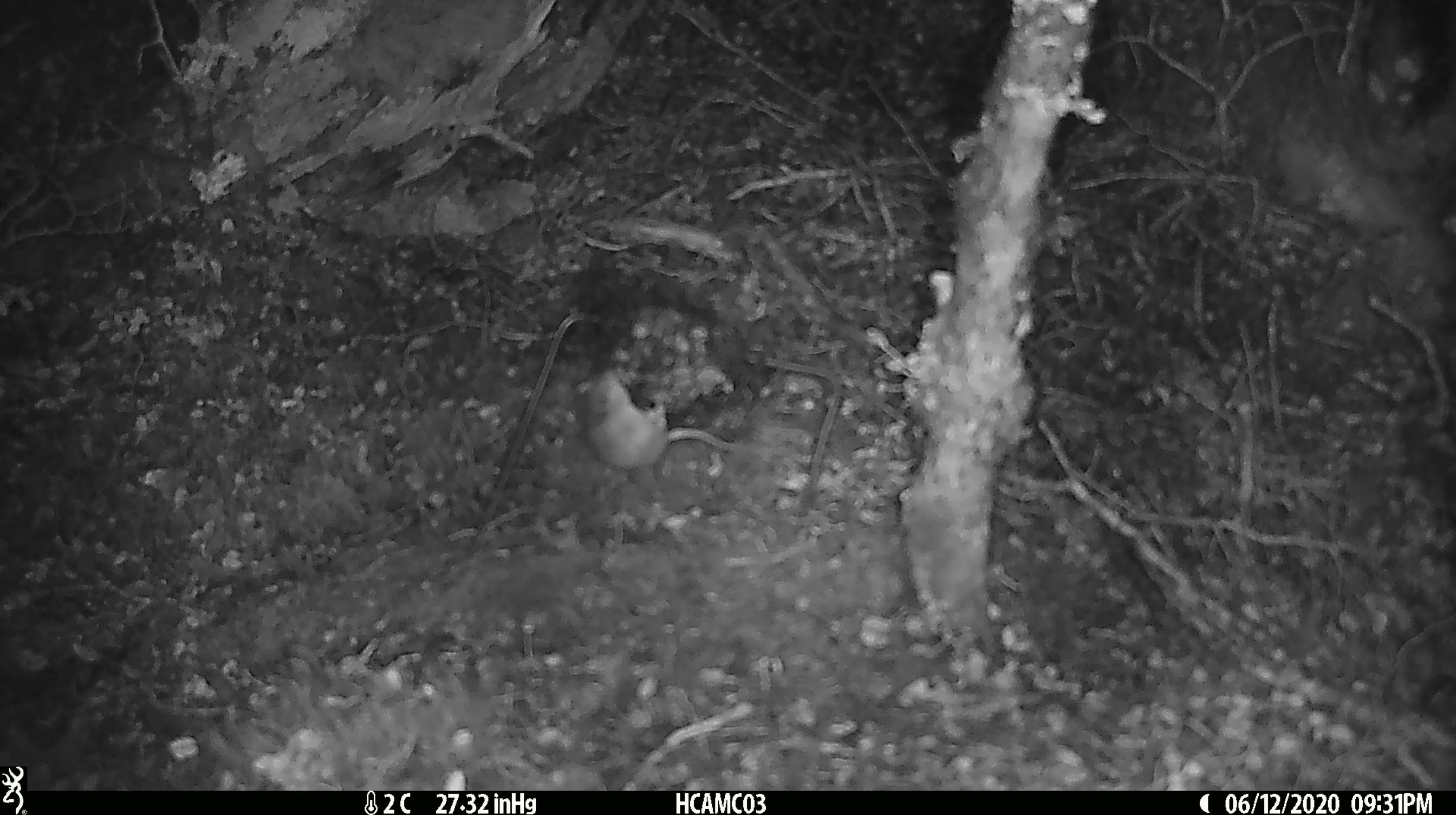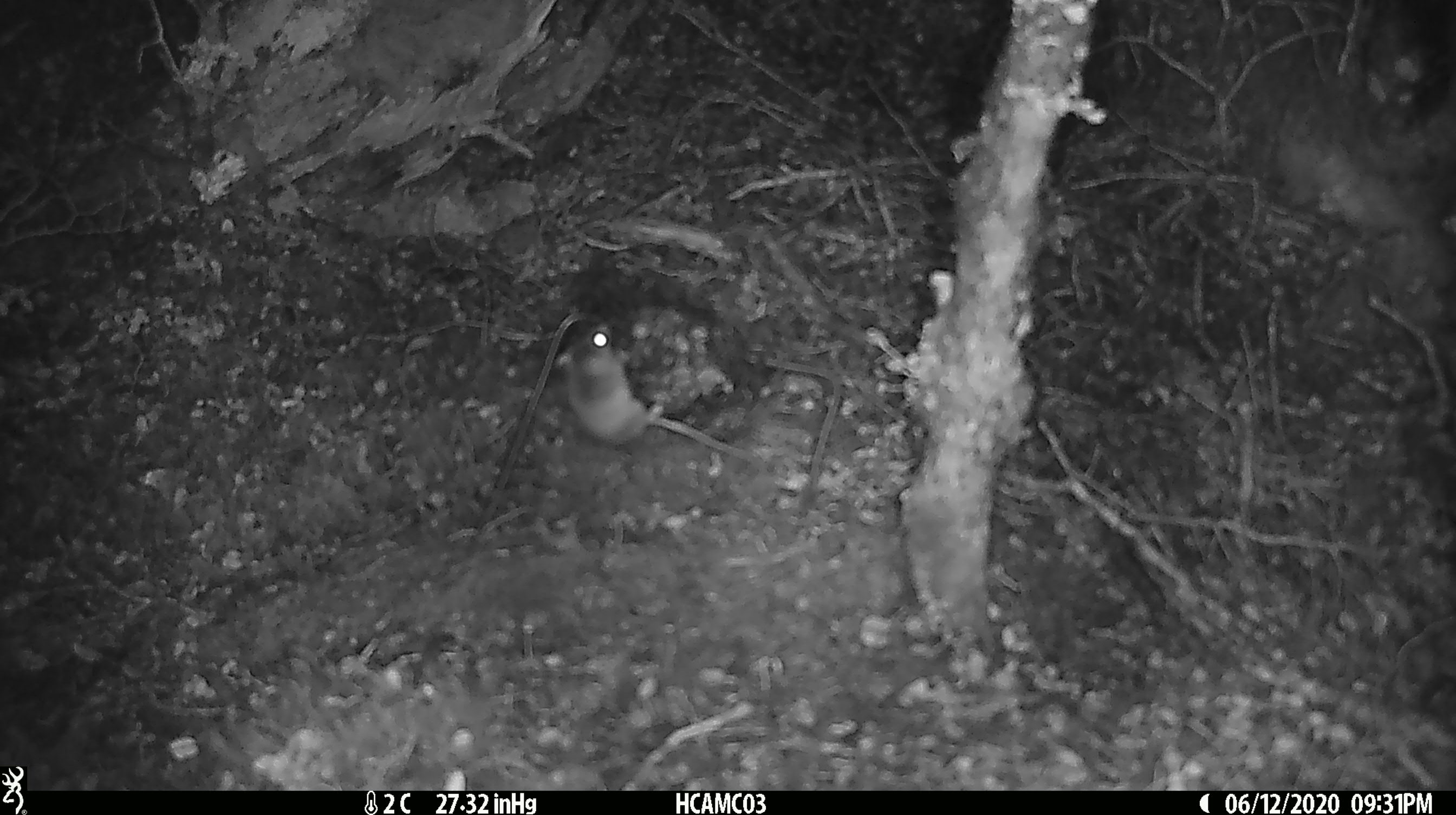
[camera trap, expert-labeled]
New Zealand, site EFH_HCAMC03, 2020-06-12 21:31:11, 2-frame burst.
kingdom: Animalia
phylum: Chordata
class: Mammalia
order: Rodentia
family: Muridae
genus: Mus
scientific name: Mus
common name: mouse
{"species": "mouse (Mus)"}